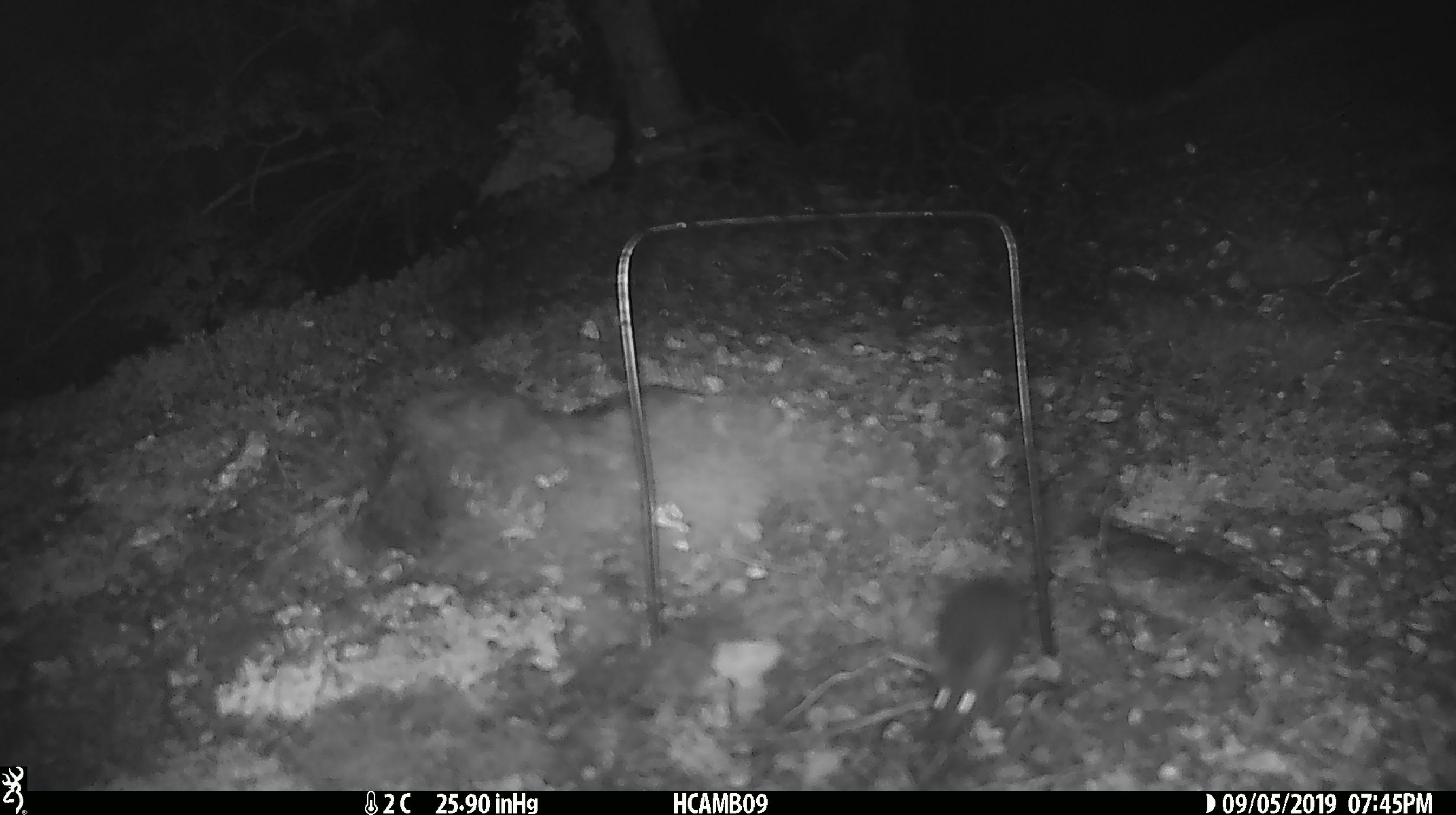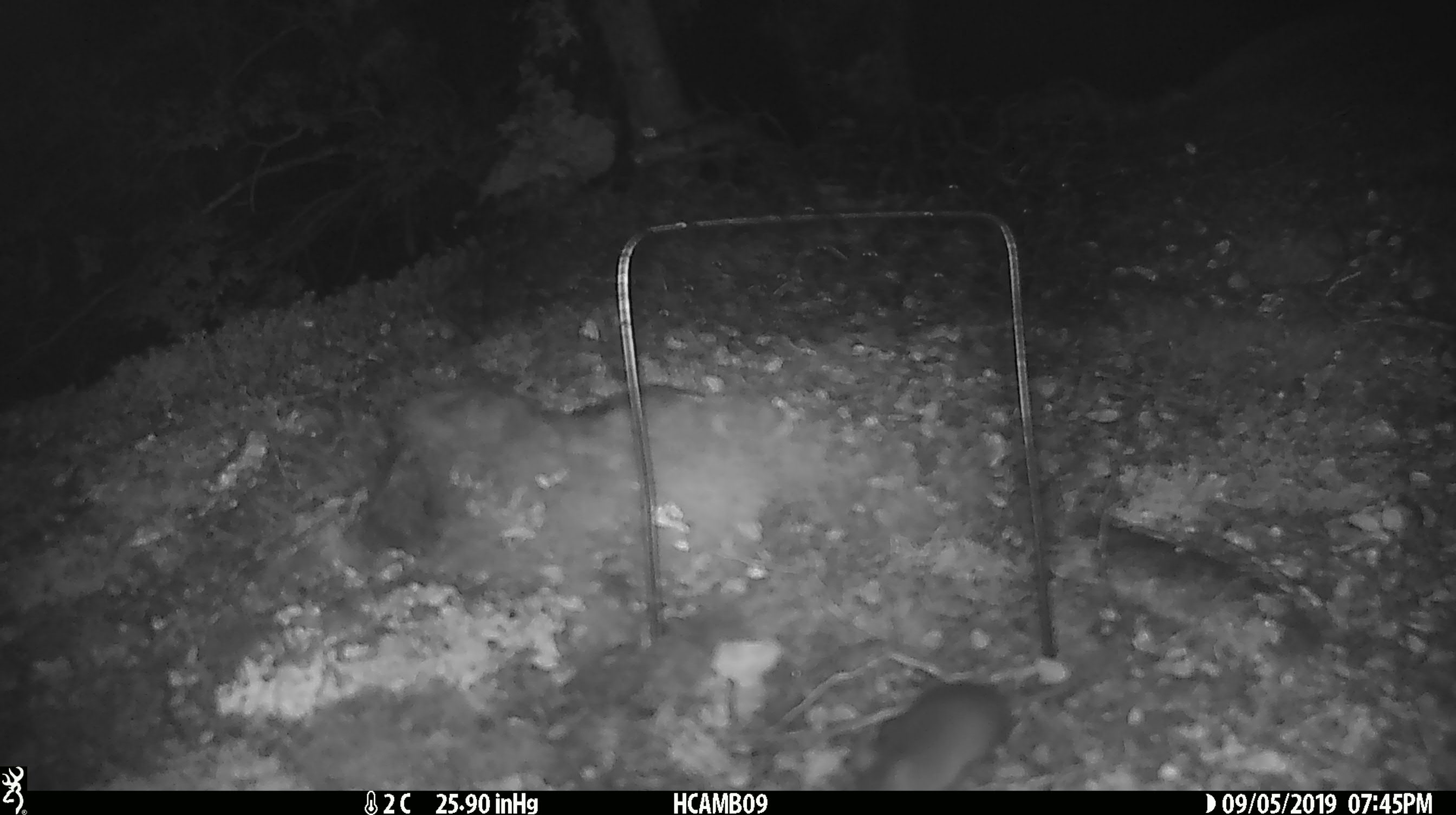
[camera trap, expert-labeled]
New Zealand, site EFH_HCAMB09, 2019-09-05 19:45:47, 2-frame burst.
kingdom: Animalia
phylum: Chordata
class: Mammalia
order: Rodentia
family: Muridae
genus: Mus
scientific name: Mus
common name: mouse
Mouse (Mus).